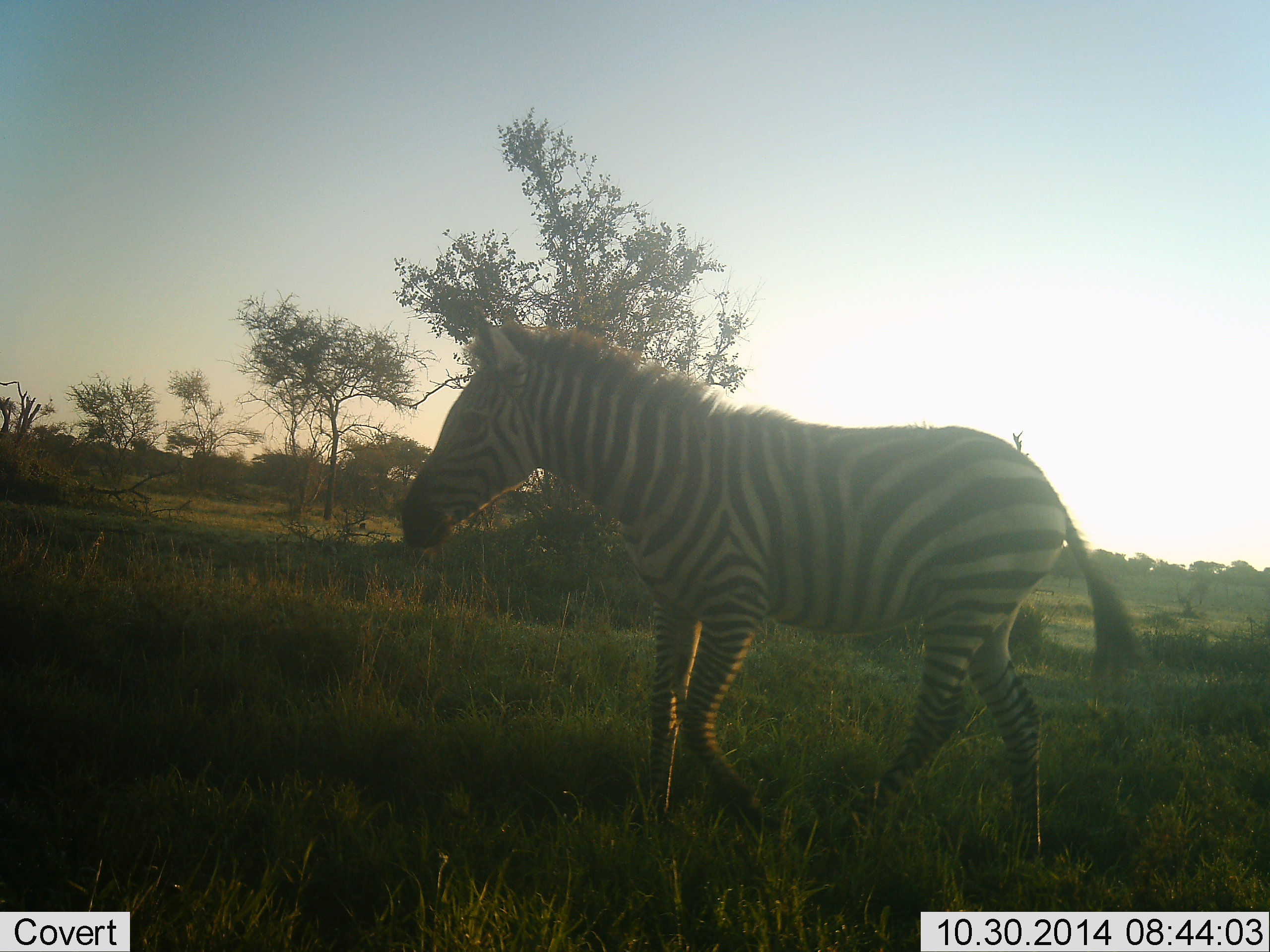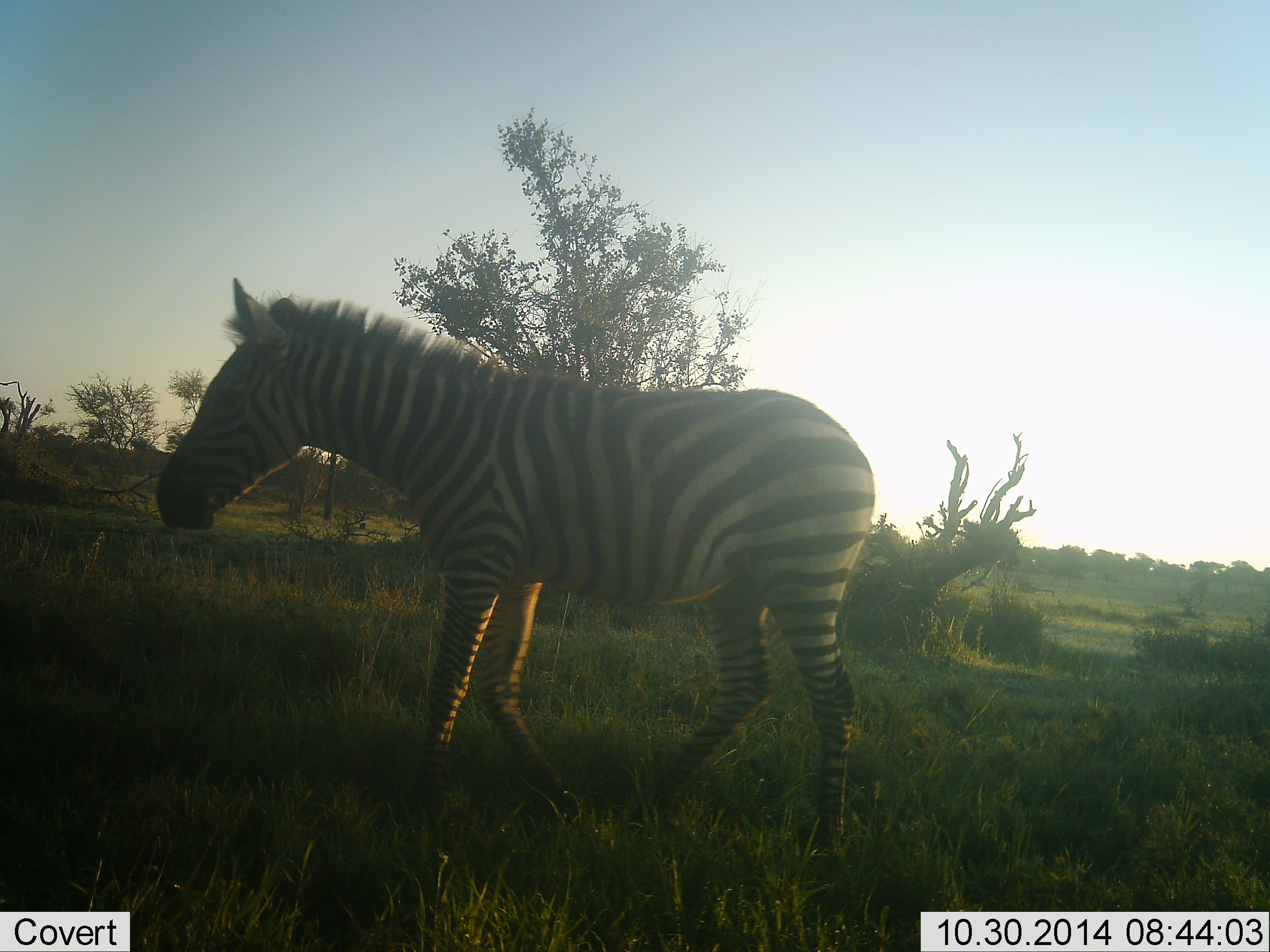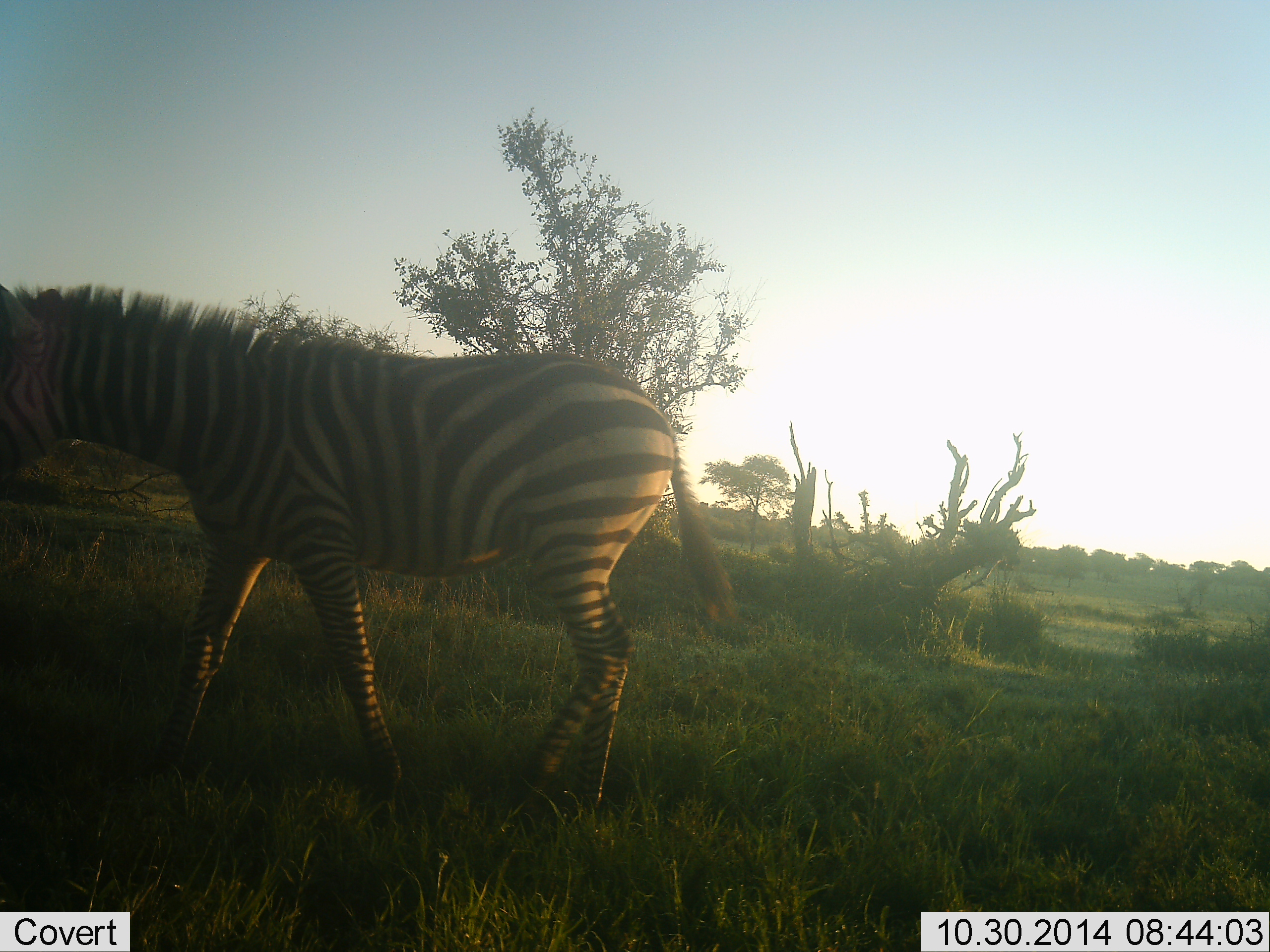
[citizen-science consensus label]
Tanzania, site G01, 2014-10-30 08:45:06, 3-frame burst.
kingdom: Animalia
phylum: Chordata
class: Mammalia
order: Perissodactyla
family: Equidae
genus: Equus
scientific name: Equus quagga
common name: plains zebra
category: zebra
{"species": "zebra (plains zebra) (Equus quagga)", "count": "1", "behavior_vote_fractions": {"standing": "20%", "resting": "0%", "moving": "80%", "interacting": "0%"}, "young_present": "0%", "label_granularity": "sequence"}